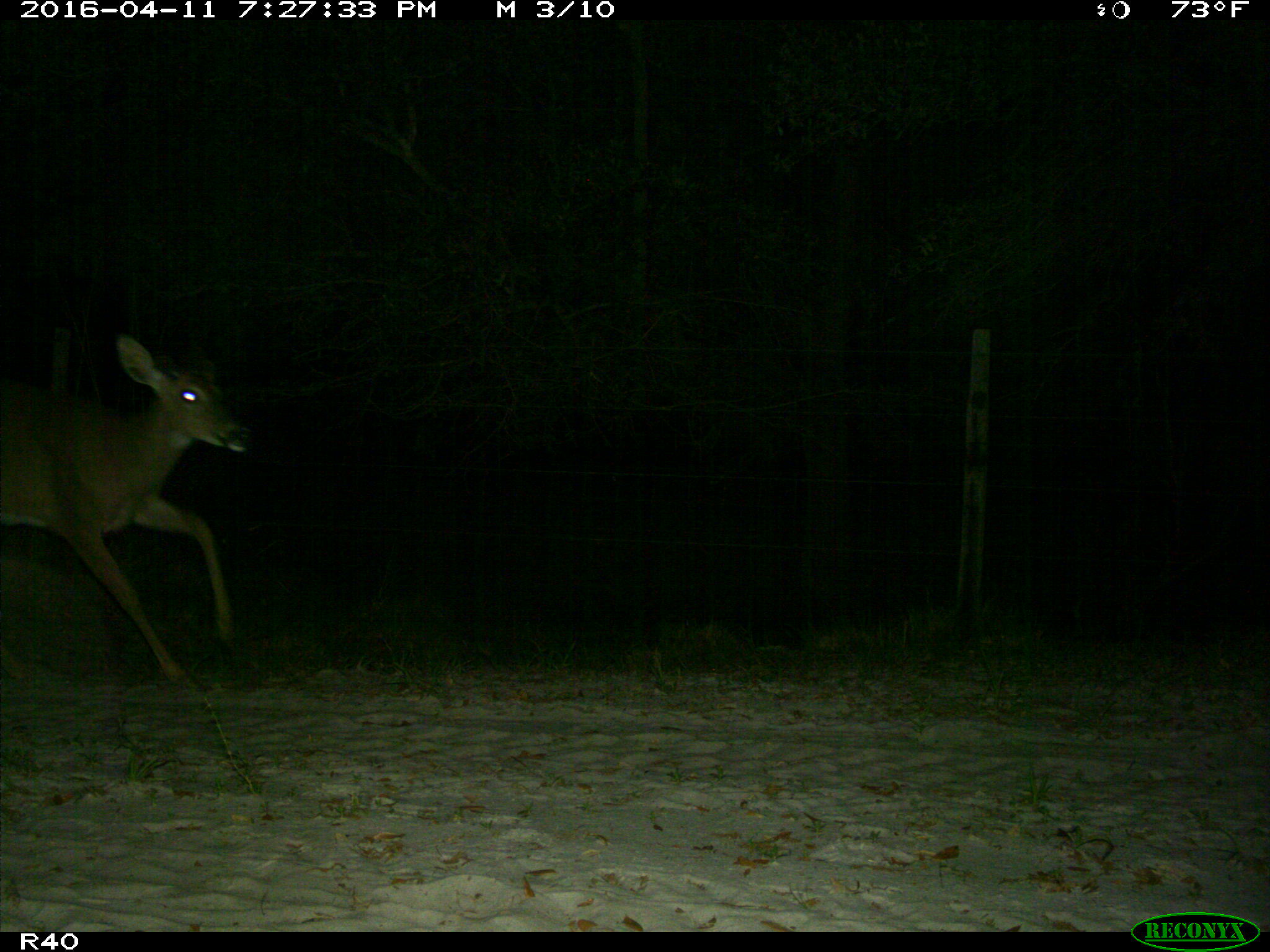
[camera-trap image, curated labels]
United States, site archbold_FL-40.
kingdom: Animalia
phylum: Chordata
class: Mammalia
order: Artiodactyla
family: Cervidae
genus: Odocoileus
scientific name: Odocoileus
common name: deer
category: unidentified deer